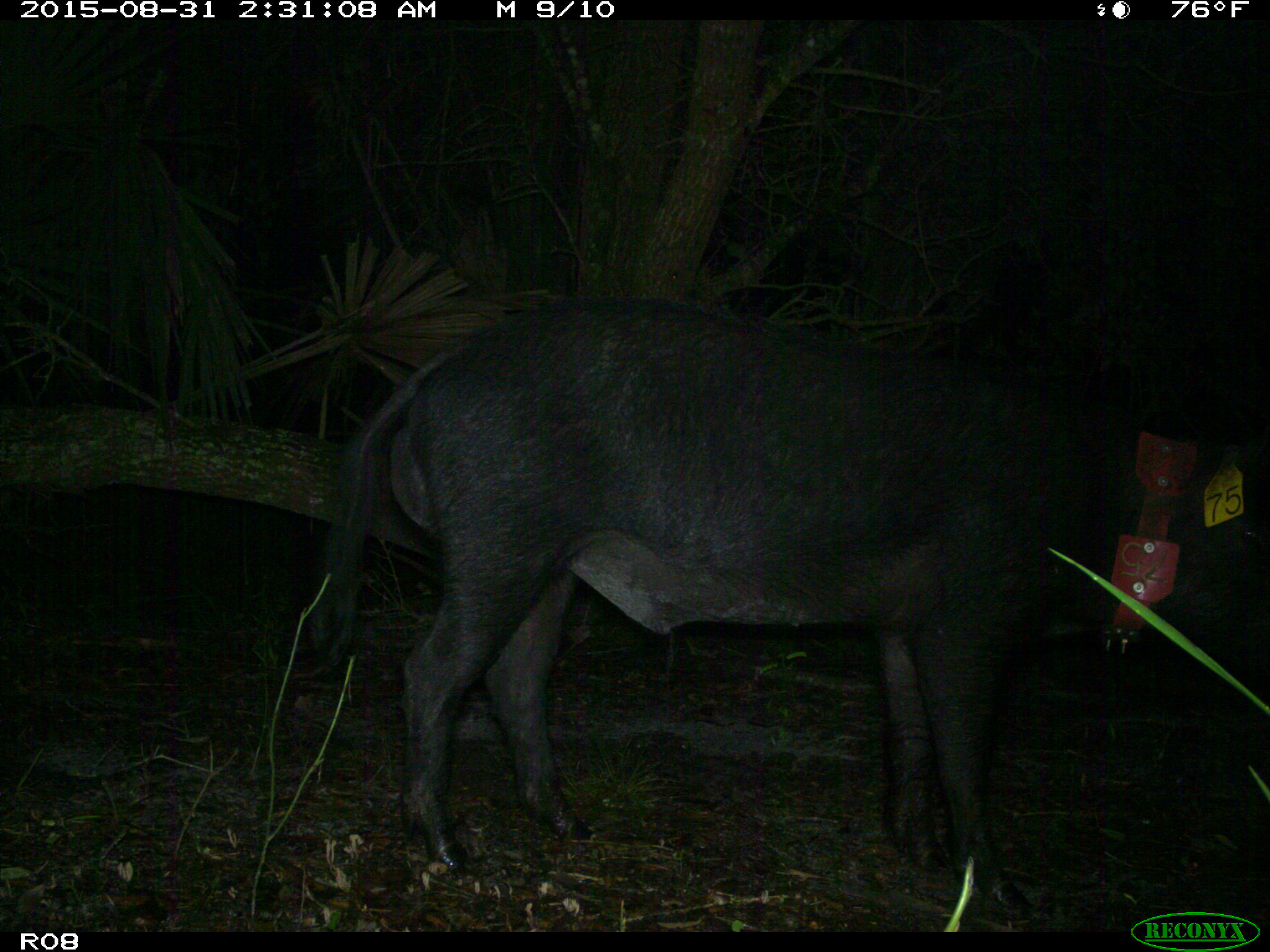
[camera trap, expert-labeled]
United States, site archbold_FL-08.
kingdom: Animalia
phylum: Chordata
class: Mammalia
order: Artiodactyla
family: Suidae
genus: Sus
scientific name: Sus scrofa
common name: wild boar